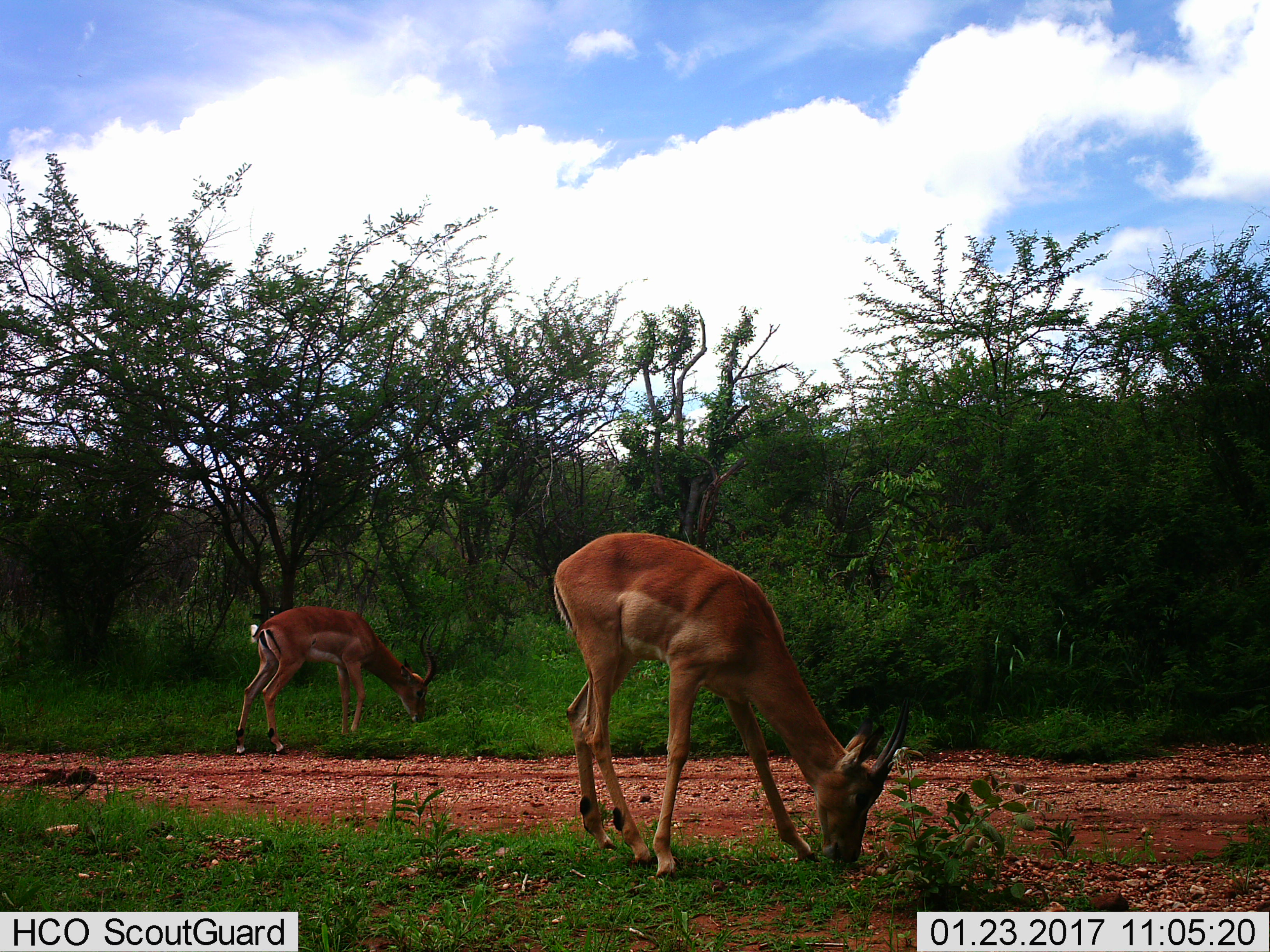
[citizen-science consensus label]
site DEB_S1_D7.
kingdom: Animalia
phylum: Chordata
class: Mammalia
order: Artiodactyla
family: Bovidae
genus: Aepyceros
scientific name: Aepyceros melampus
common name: impala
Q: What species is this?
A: Impala (Aepyceros melampus).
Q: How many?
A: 2.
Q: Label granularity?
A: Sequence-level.